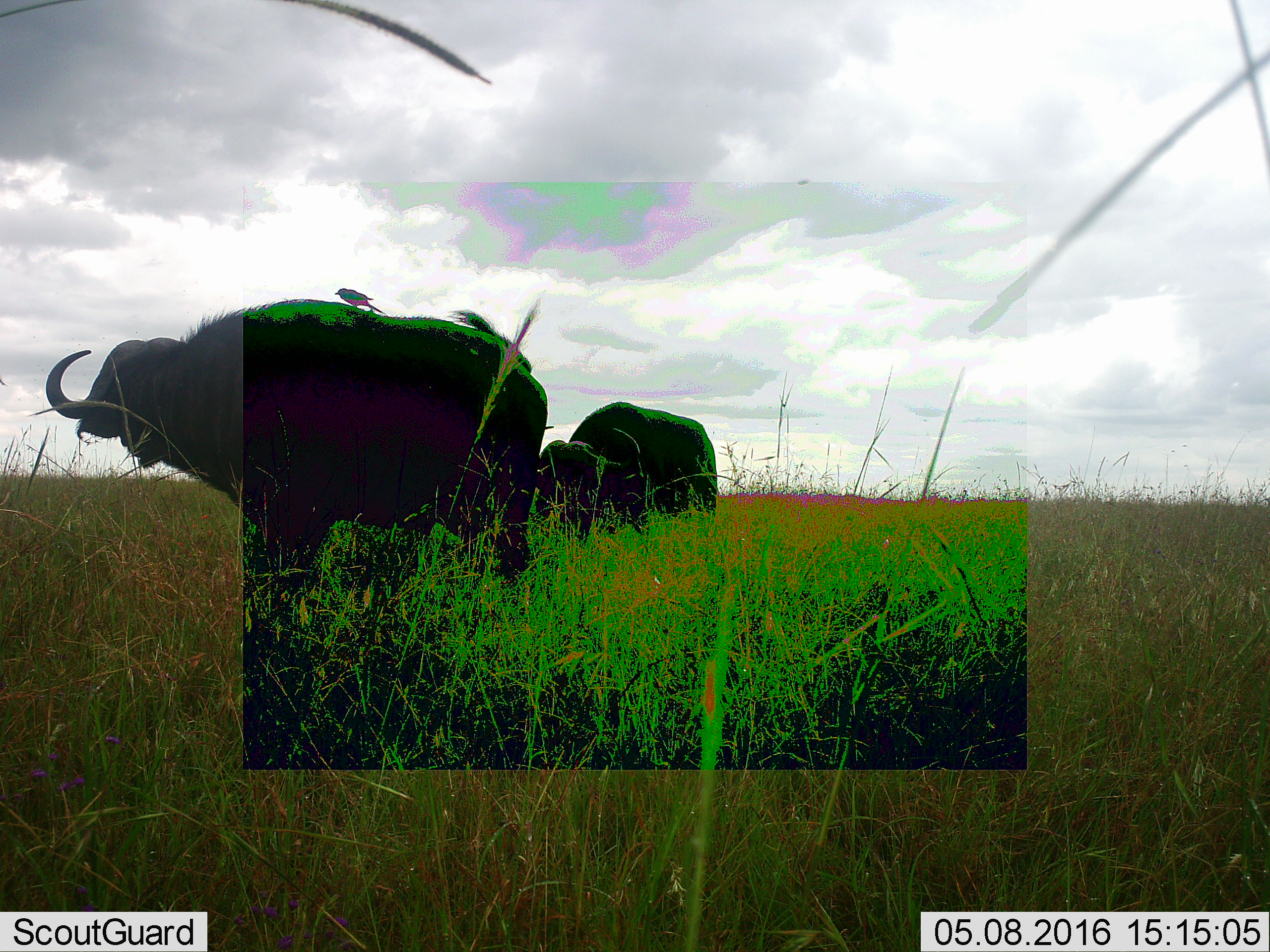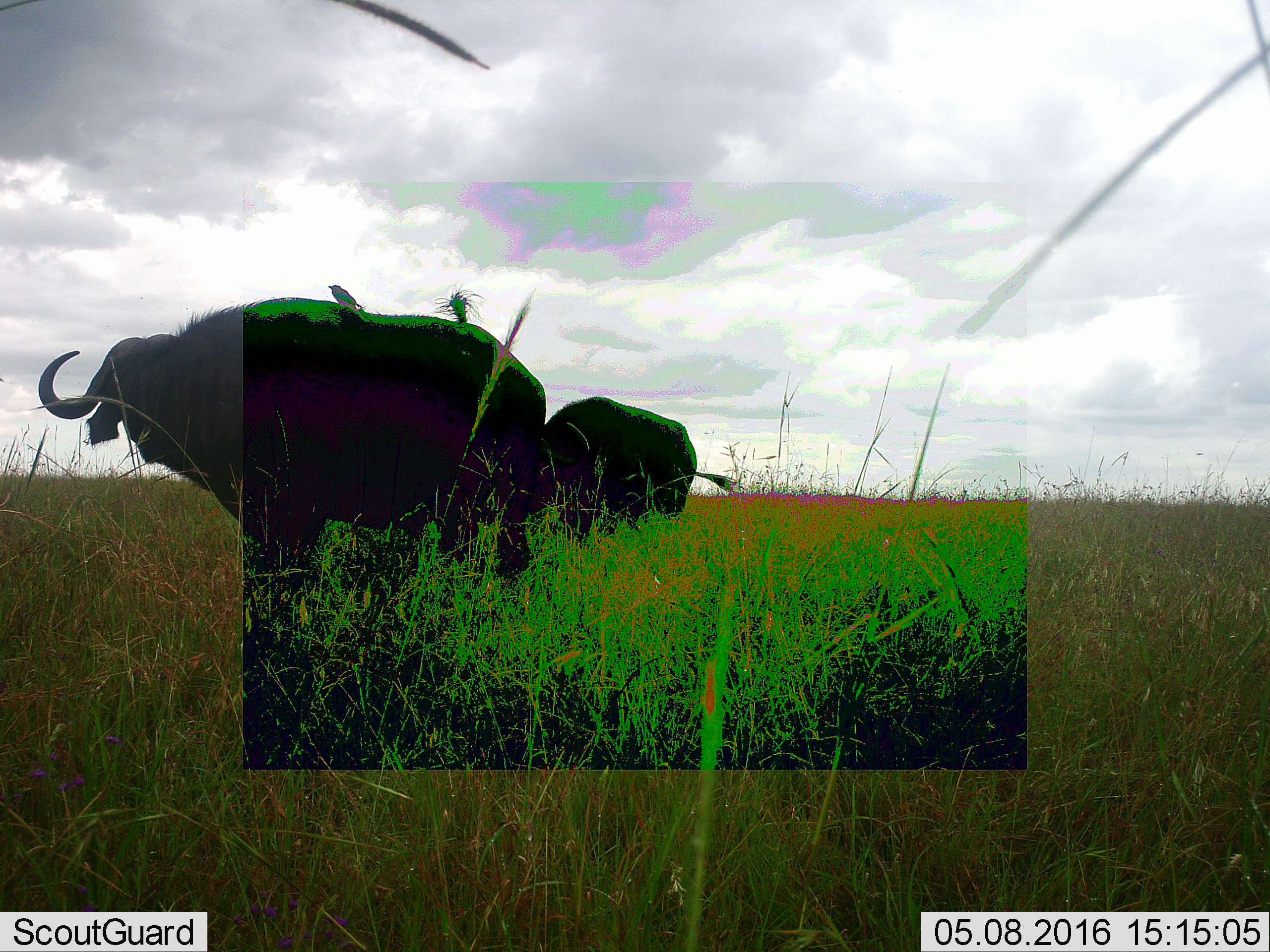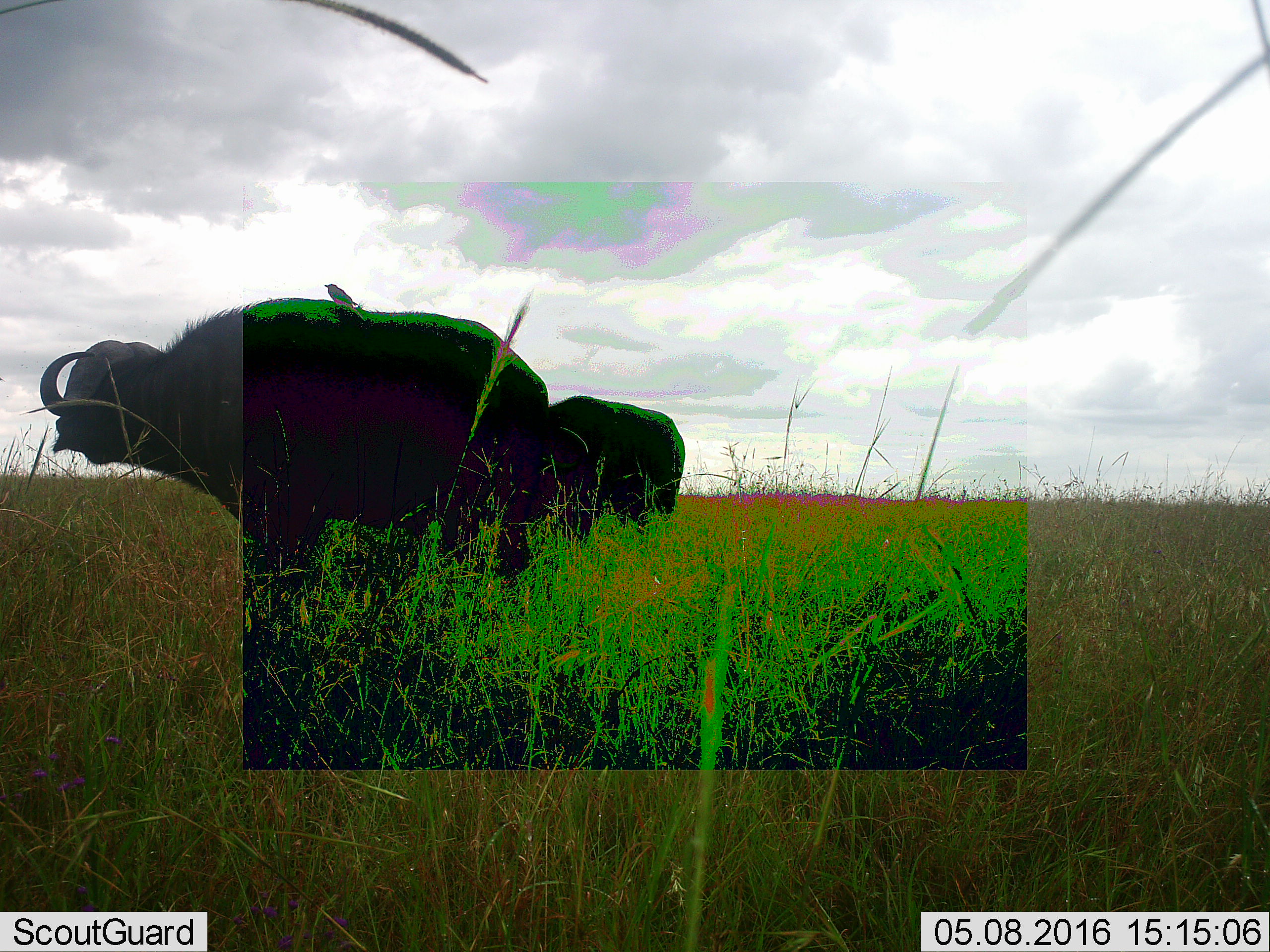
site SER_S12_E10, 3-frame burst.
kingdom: Animalia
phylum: Chordata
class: Mammalia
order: Artiodactyla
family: Bovidae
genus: Syncerus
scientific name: Syncerus caffer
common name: african buffalo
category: buffalo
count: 2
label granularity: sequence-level